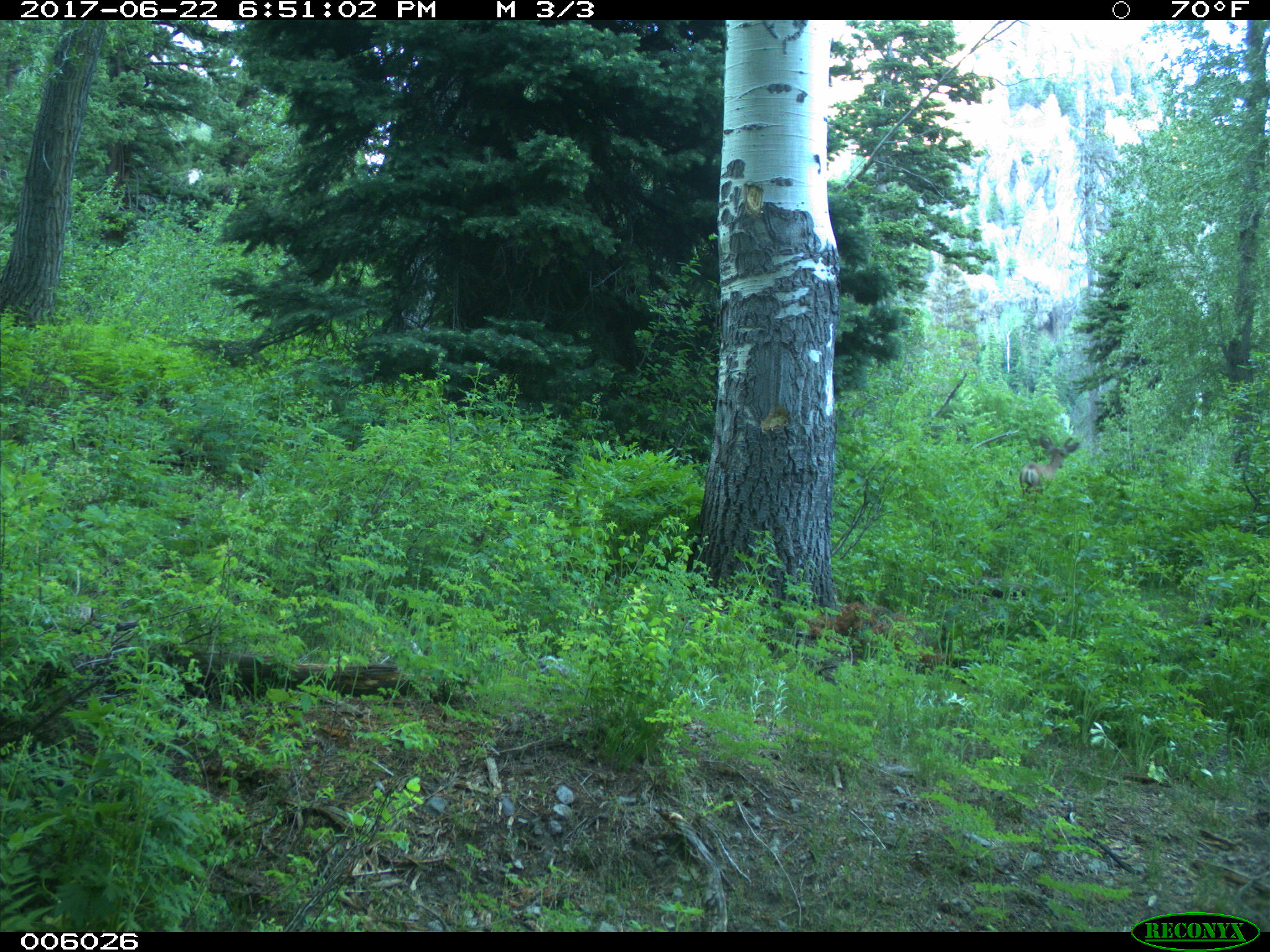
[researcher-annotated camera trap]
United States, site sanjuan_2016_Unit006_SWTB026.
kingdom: Animalia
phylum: Chordata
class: Mammalia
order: Artiodactyla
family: Cervidae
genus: Odocoileus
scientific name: Odocoileus hemionus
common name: mule deer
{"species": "Odocoileus hemionus (mule deer)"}